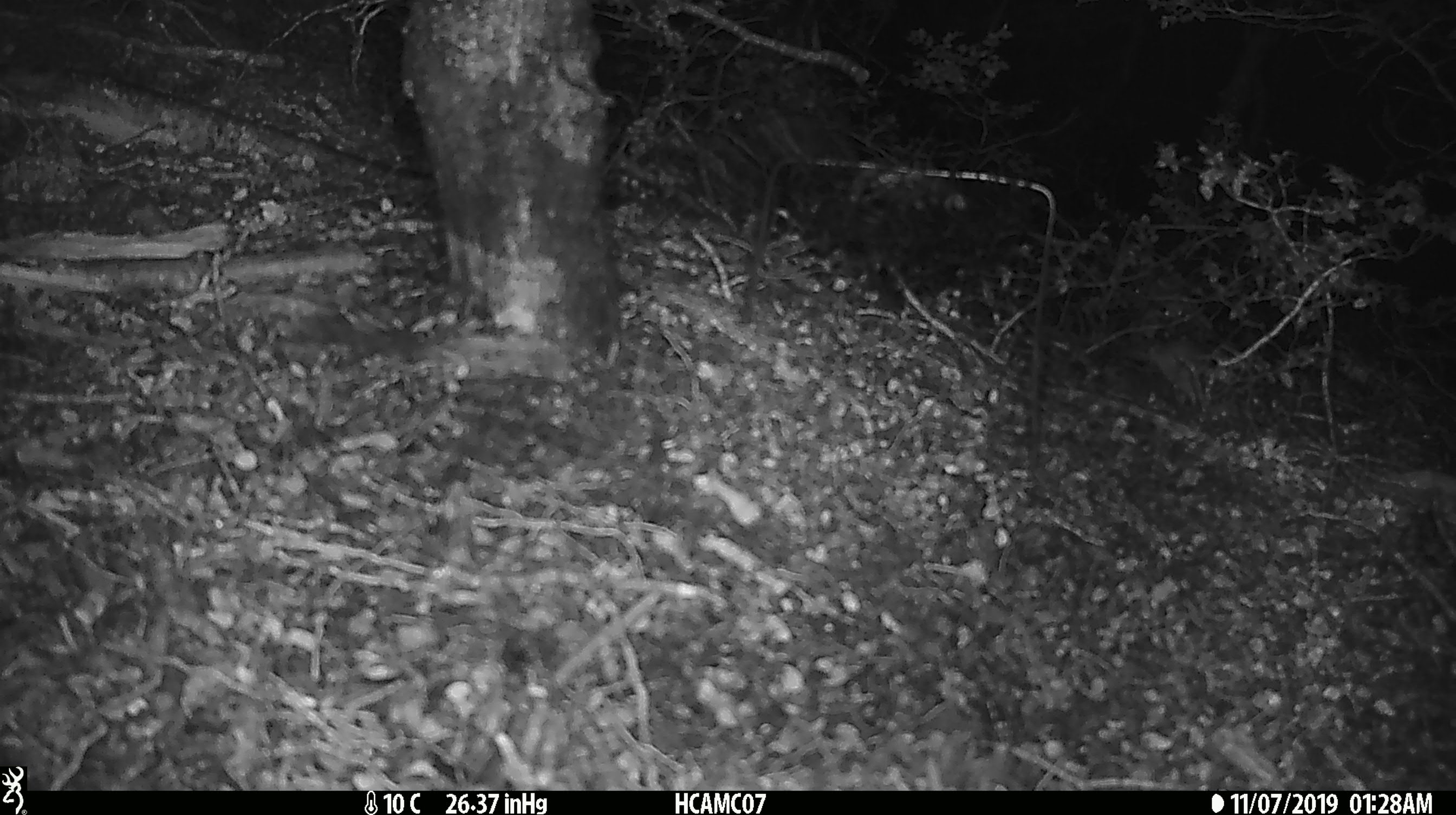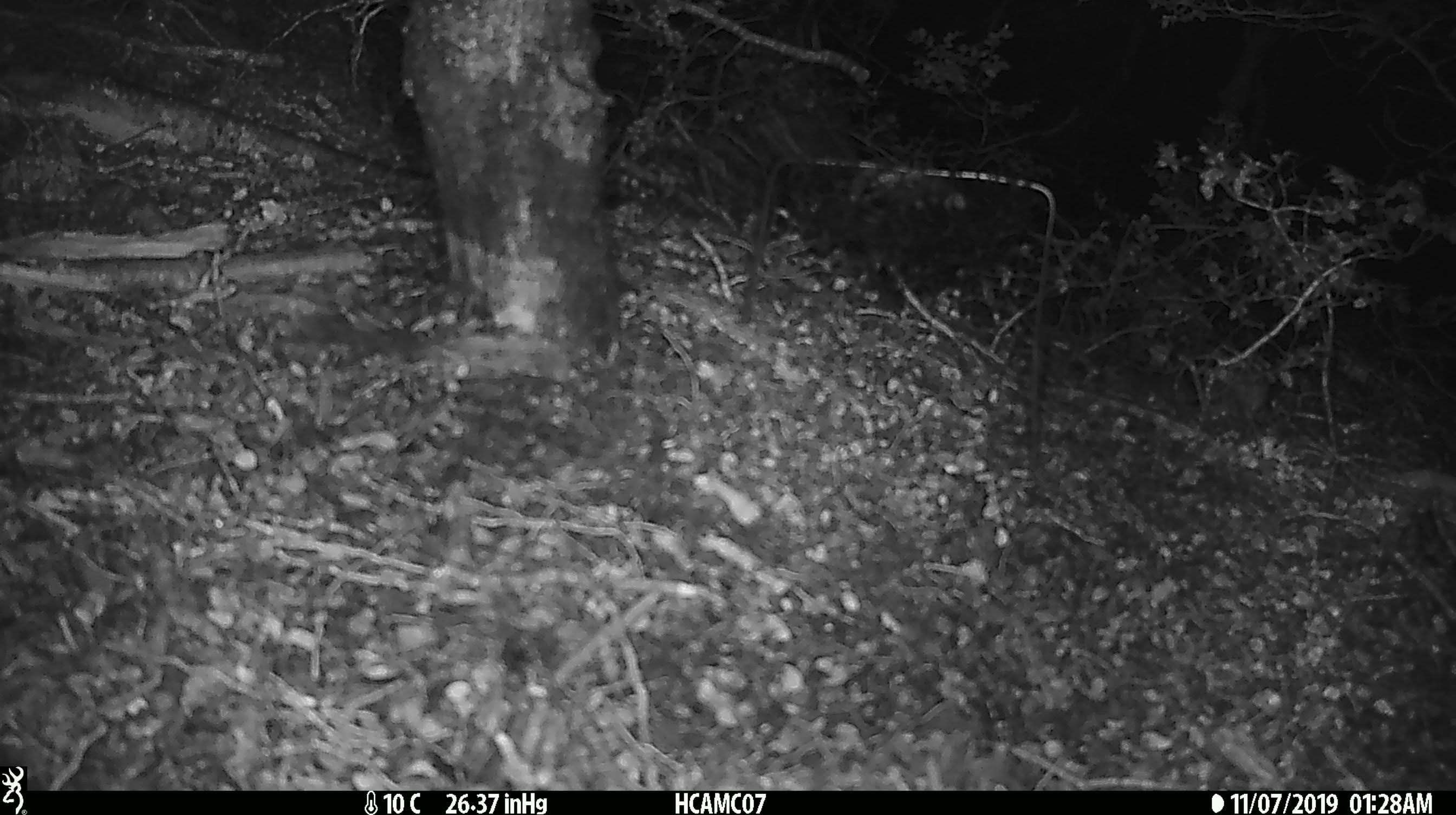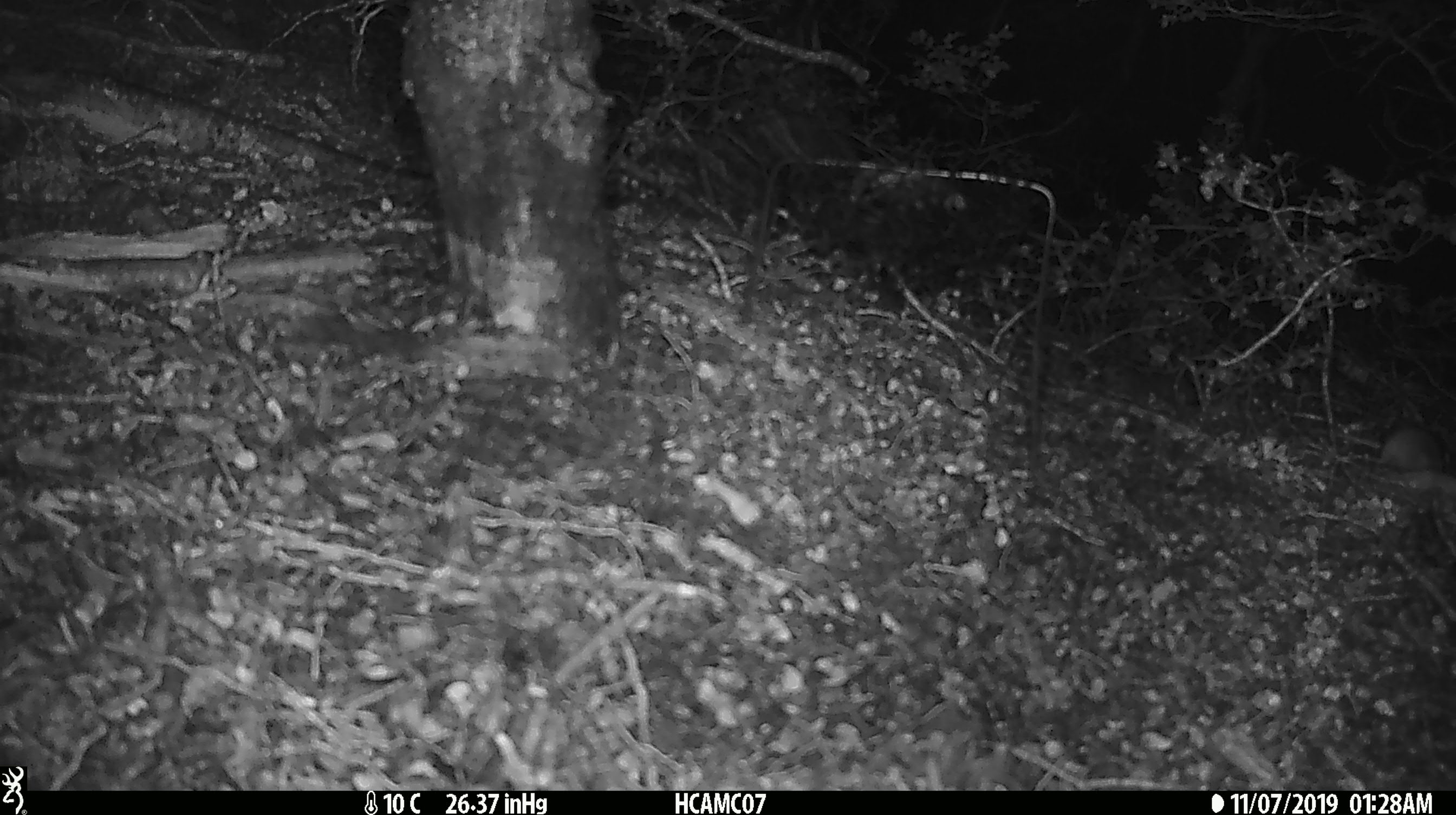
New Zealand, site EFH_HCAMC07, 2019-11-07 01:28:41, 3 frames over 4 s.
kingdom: Animalia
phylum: Chordata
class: Mammalia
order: Rodentia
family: Muridae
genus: Mus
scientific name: Mus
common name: mouse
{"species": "mouse (Mus)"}